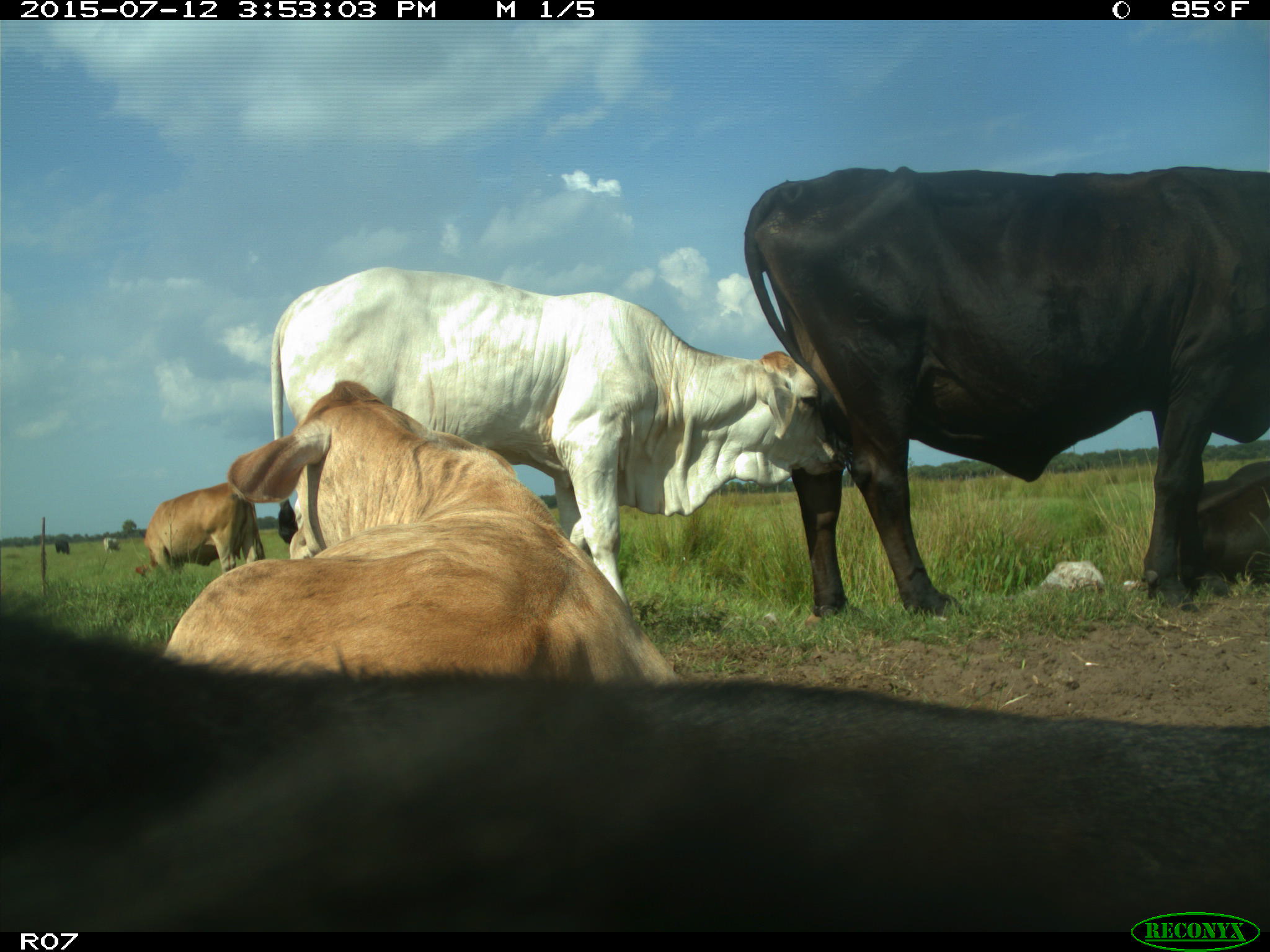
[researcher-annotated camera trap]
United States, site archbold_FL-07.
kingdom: Animalia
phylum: Chordata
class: Mammalia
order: Artiodactyla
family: Bovidae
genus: Bos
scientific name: Bos taurus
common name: domestic cow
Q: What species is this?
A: Bos taurus (domestic cow).